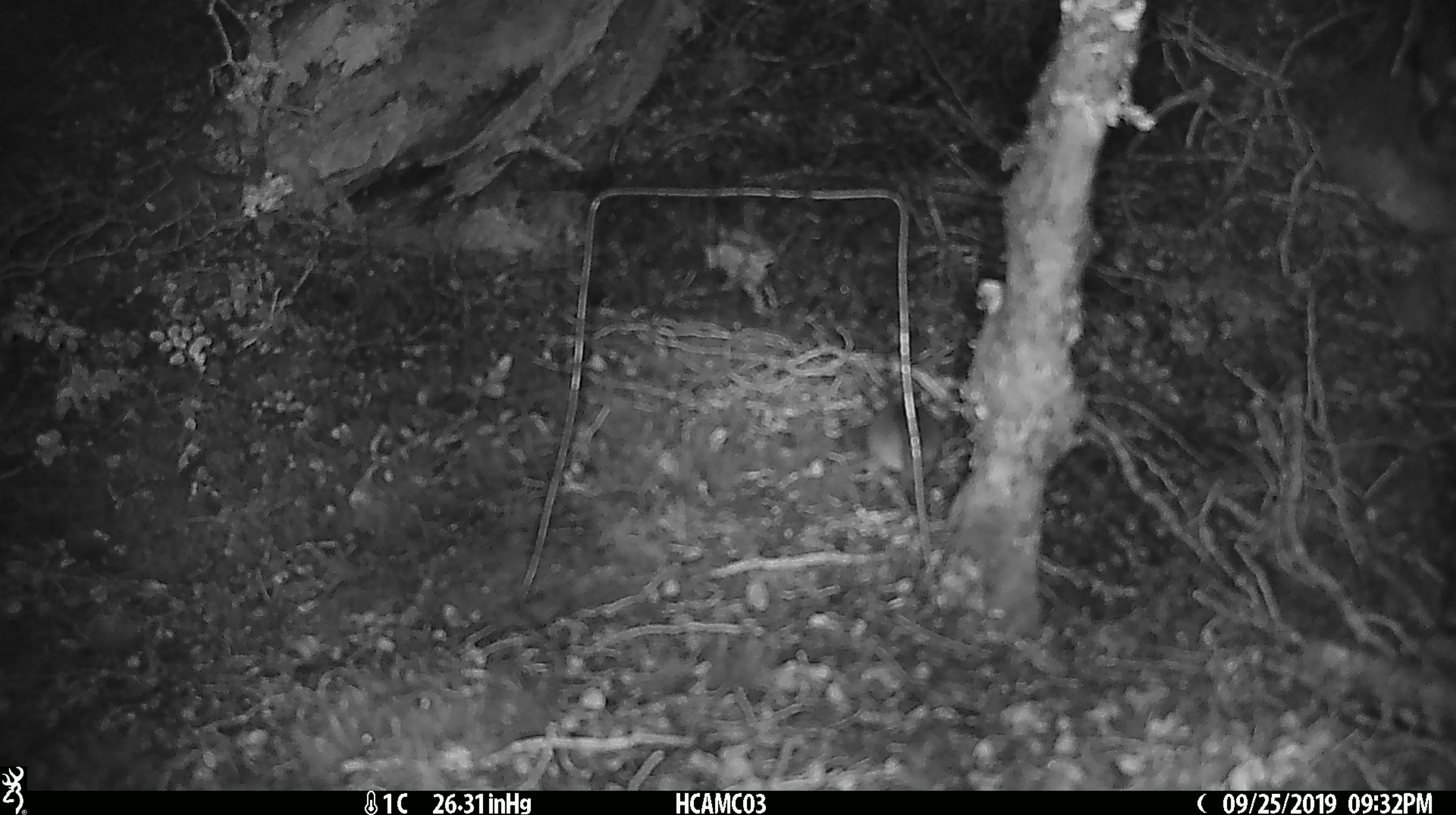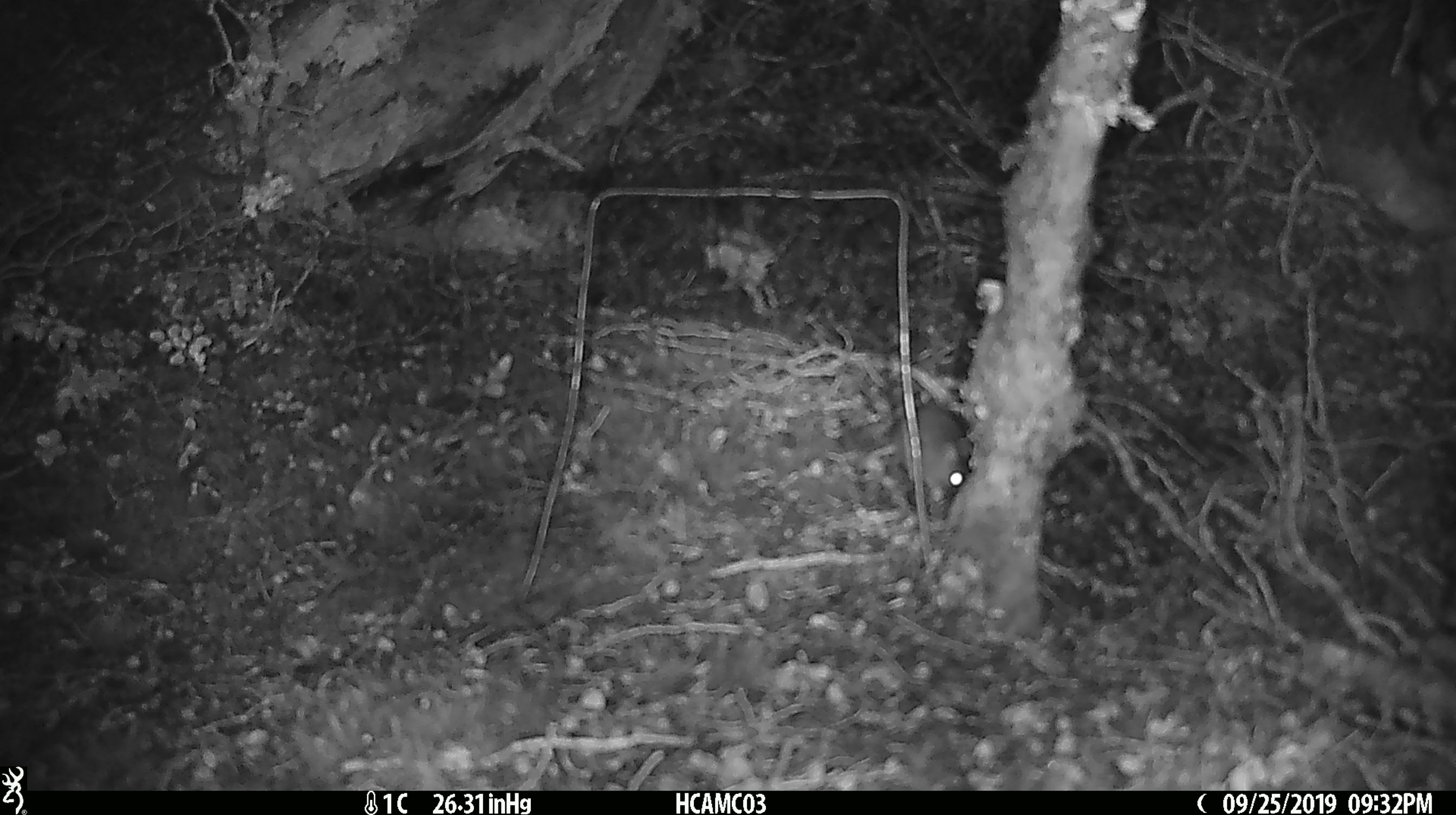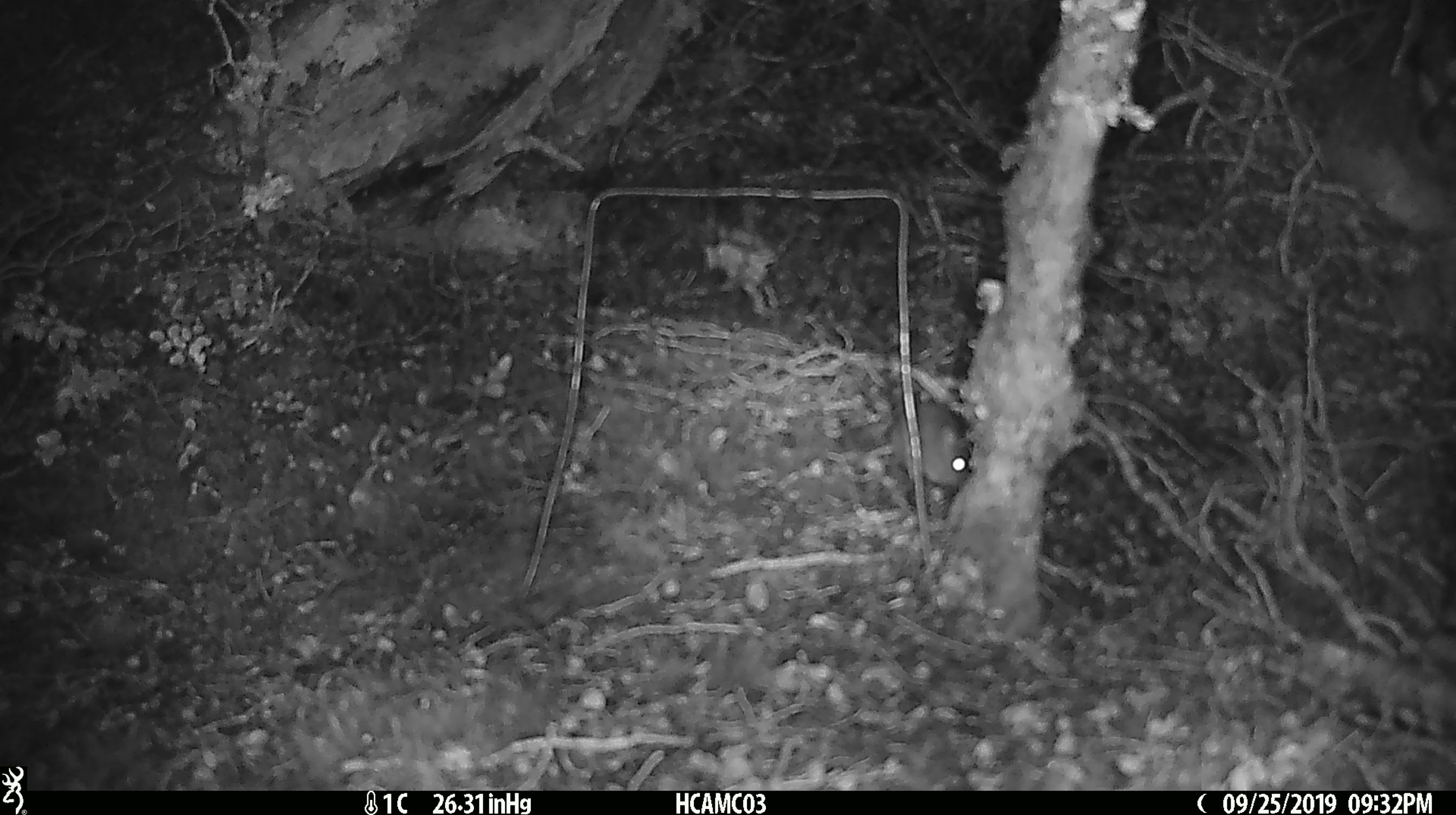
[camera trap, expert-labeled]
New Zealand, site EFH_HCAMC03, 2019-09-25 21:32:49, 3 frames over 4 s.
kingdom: Animalia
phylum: Chordata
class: Mammalia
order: Rodentia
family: Muridae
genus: Mus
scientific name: Mus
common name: mouse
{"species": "mouse (Mus)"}